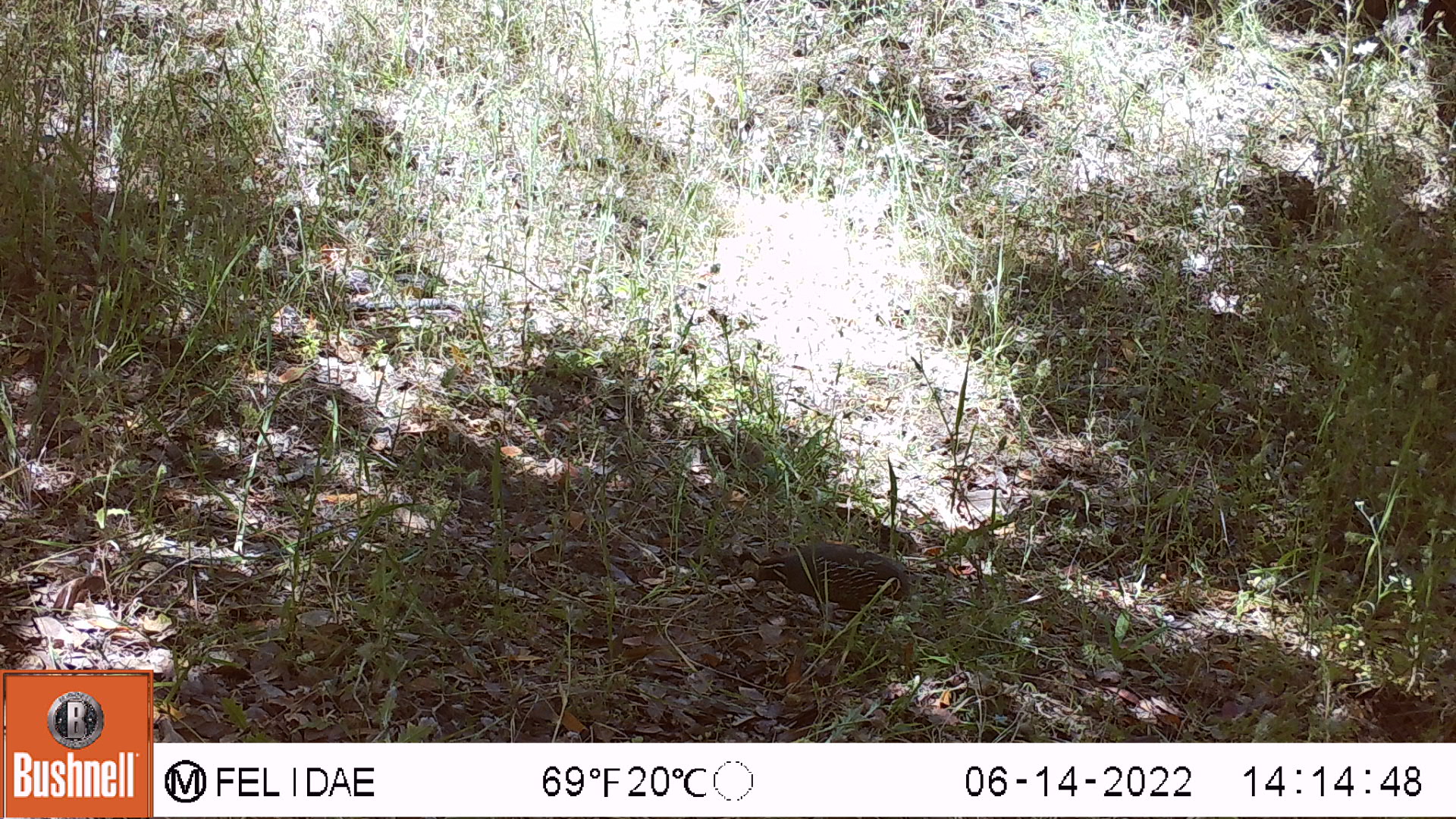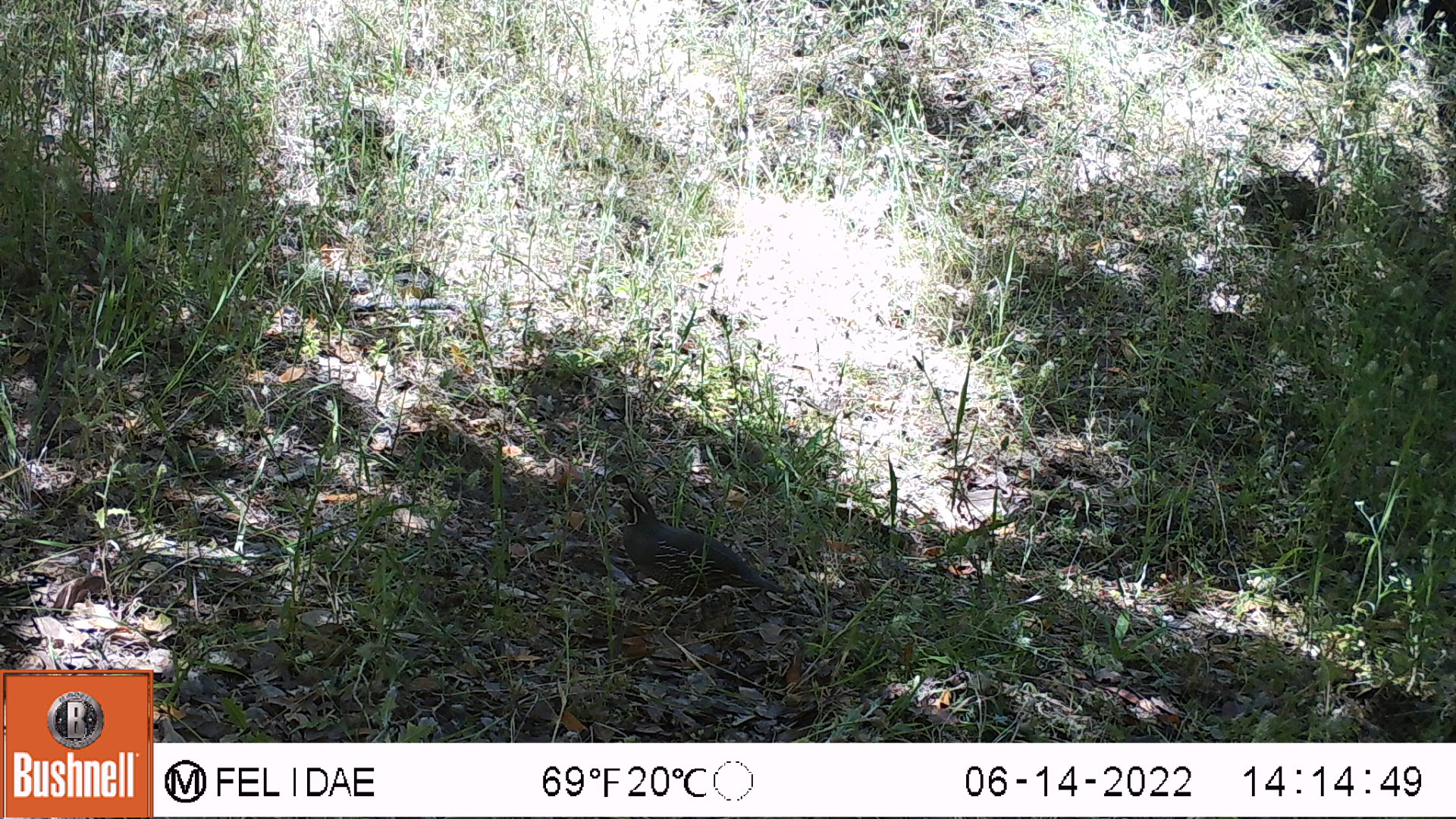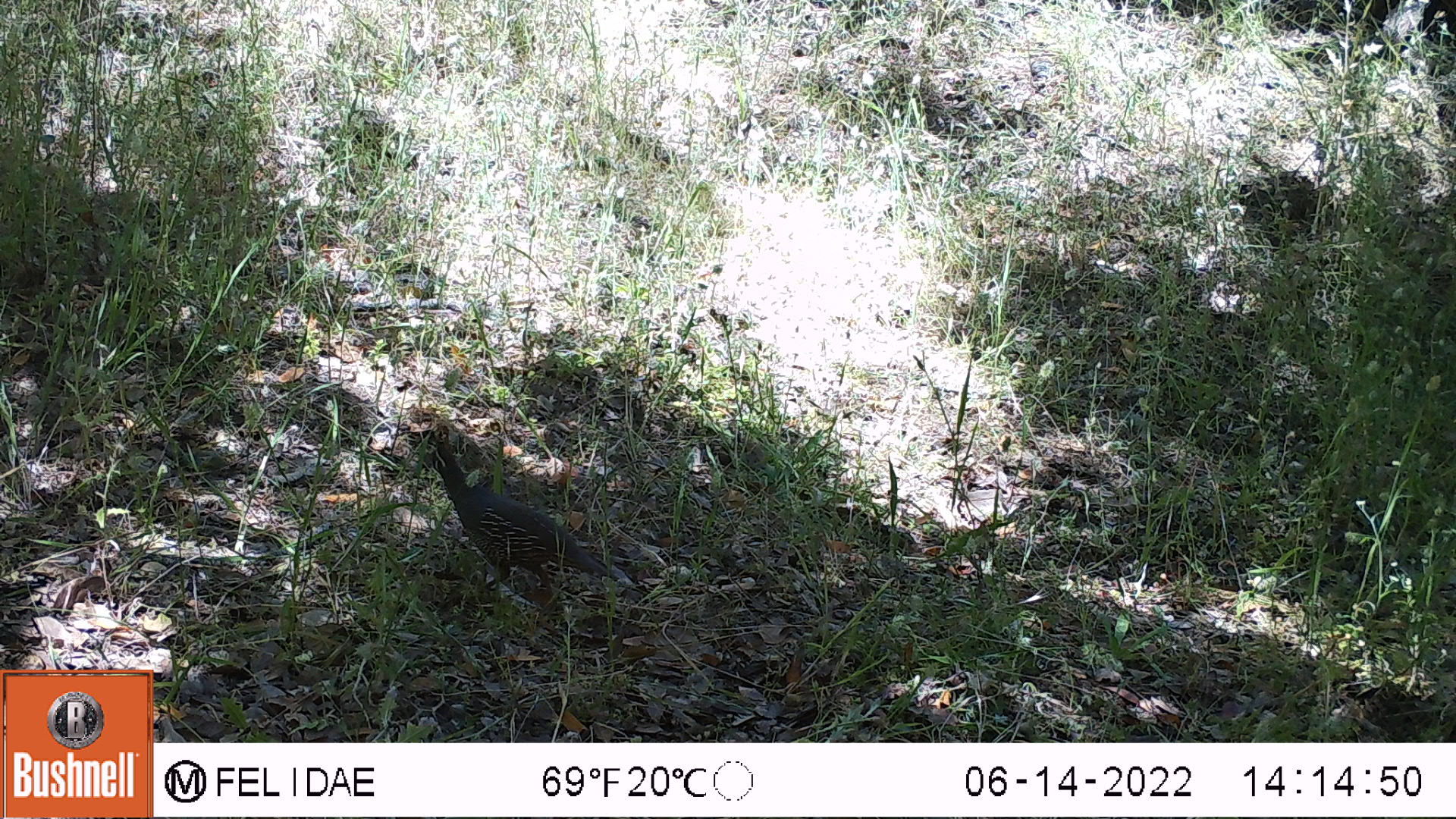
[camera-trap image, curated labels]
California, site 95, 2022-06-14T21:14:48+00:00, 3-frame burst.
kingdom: Animalia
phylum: Chordata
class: Aves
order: Galliformes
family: Odontophoridae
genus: Callipepla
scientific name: Callipepla californica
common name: california quail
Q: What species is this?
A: California quail (Callipepla californica).